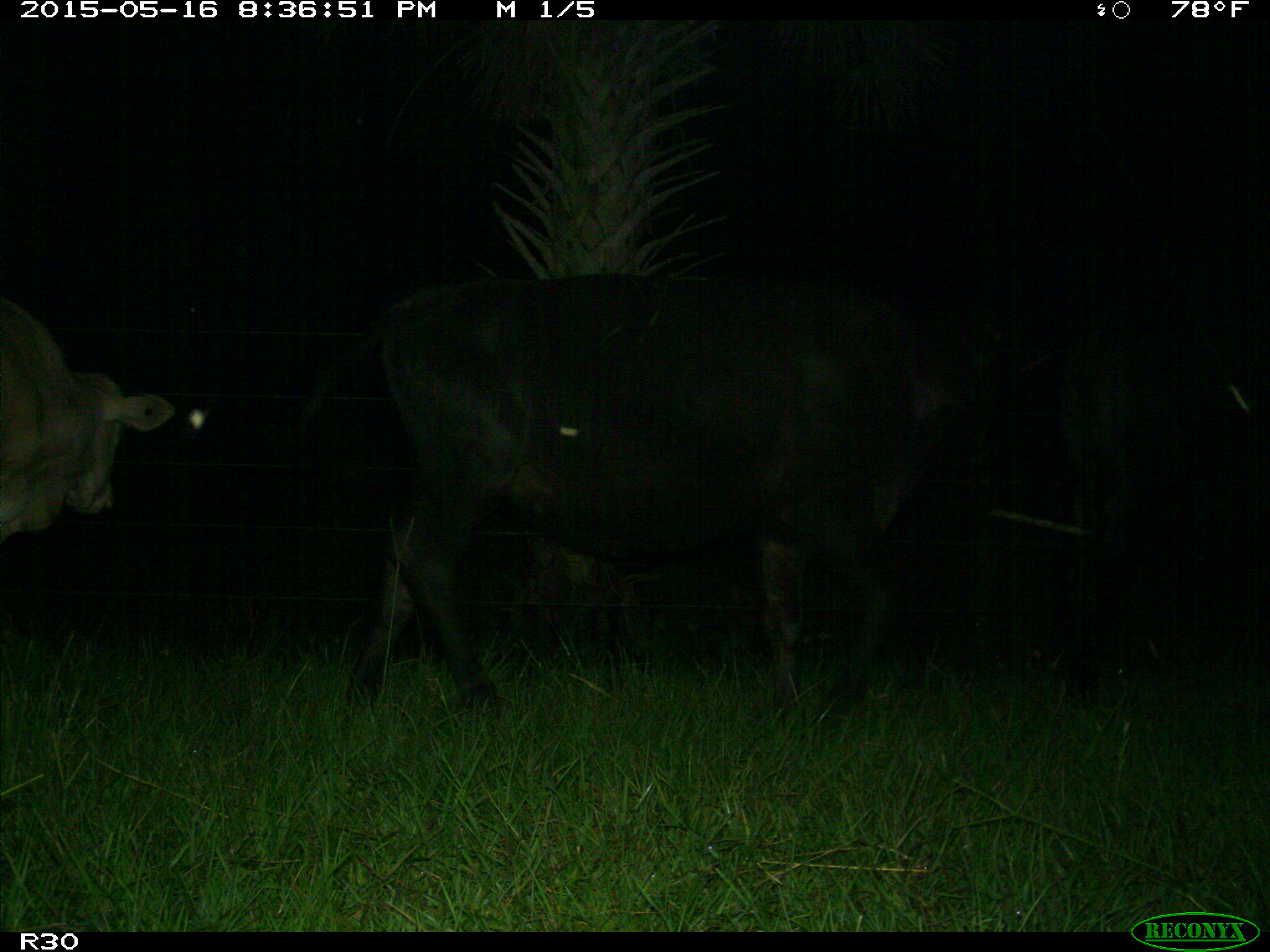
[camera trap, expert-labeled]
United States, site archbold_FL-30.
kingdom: Animalia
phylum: Chordata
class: Mammalia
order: Artiodactyla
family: Bovidae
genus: Bos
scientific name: Bos taurus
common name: domestic cow